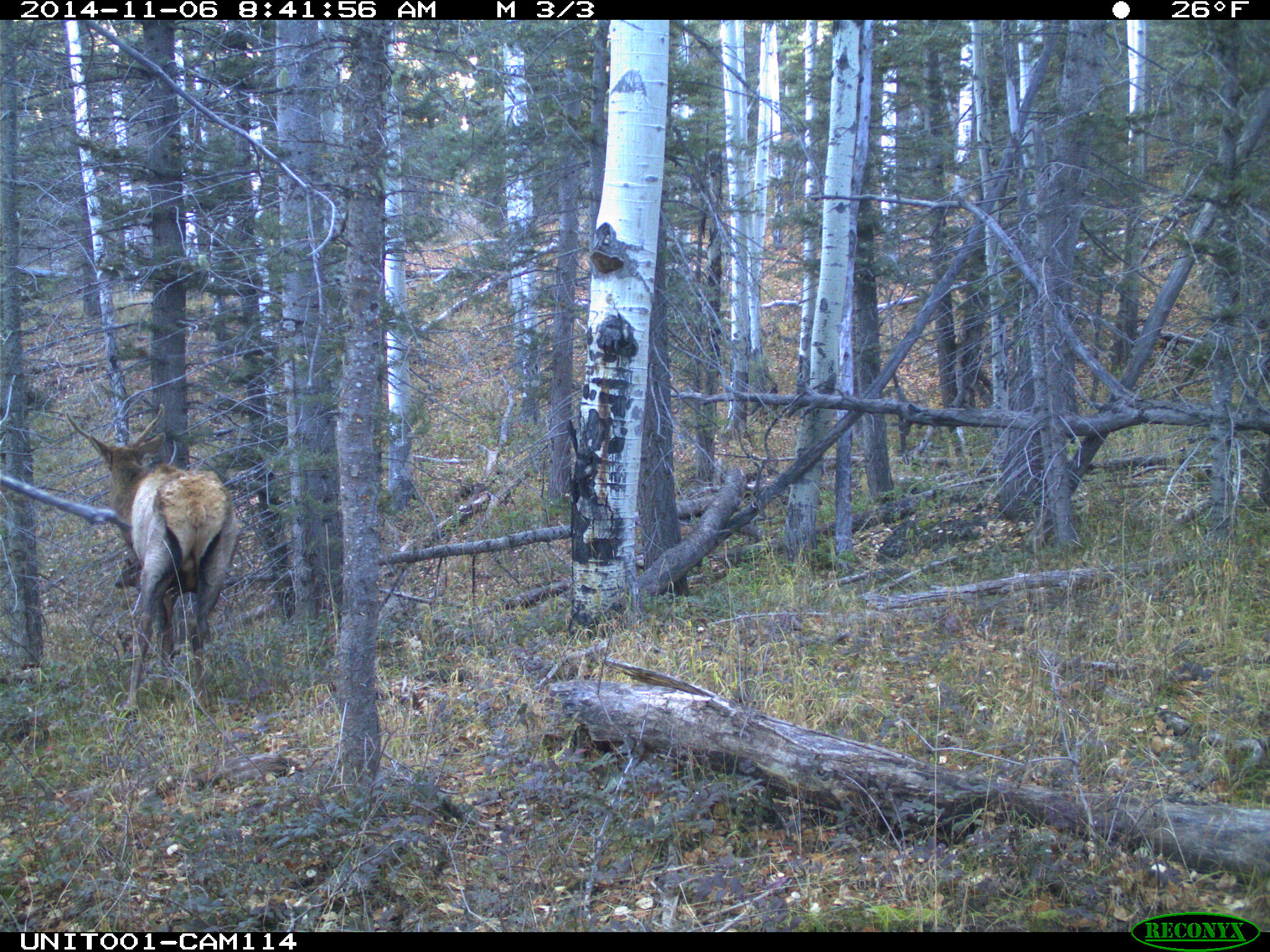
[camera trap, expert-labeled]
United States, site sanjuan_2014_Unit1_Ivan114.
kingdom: Animalia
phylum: Chordata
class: Mammalia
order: Artiodactyla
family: Cervidae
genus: Cervus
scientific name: Cervus elaphus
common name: red deer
Cervus elaphus (red deer).